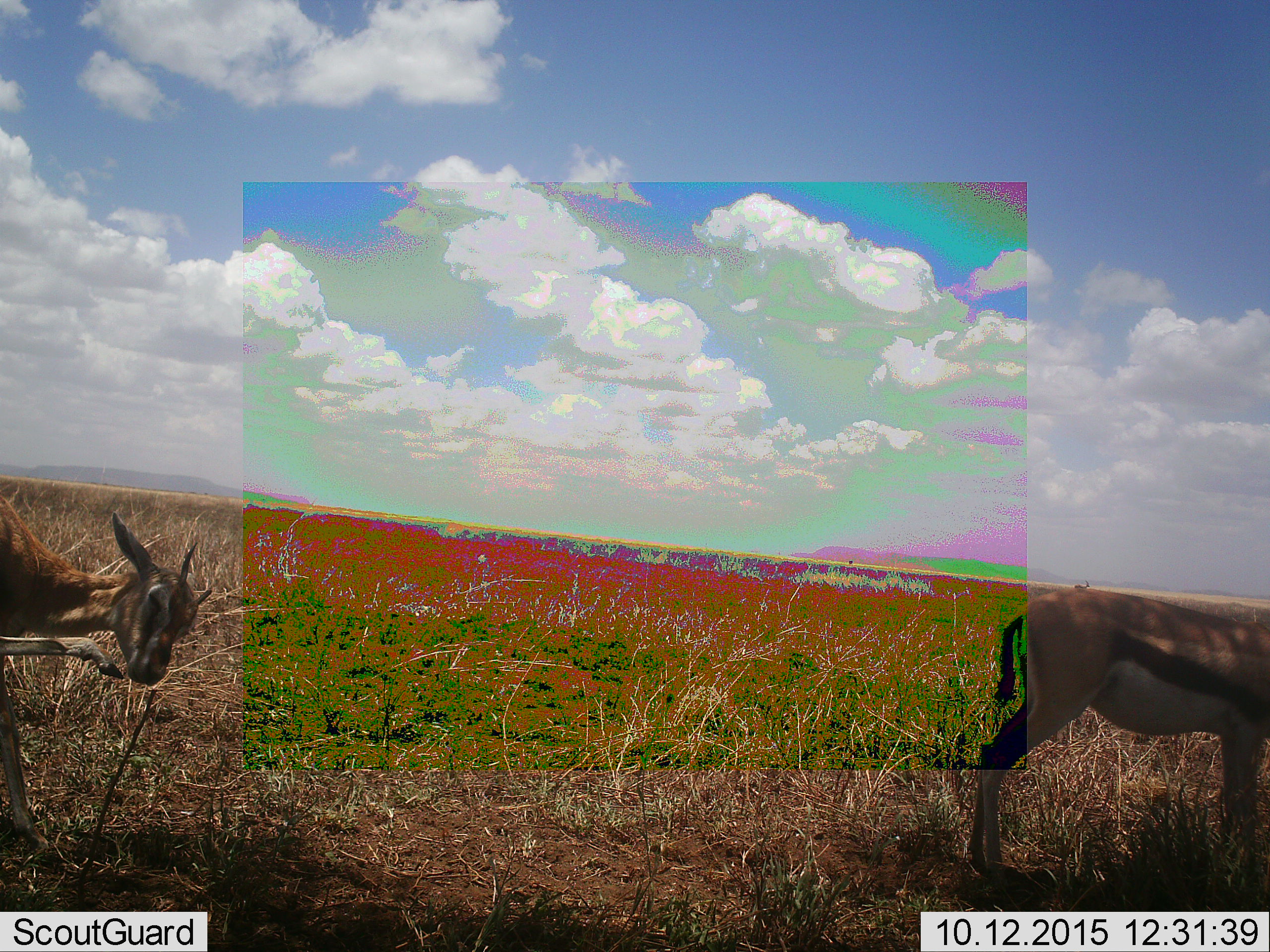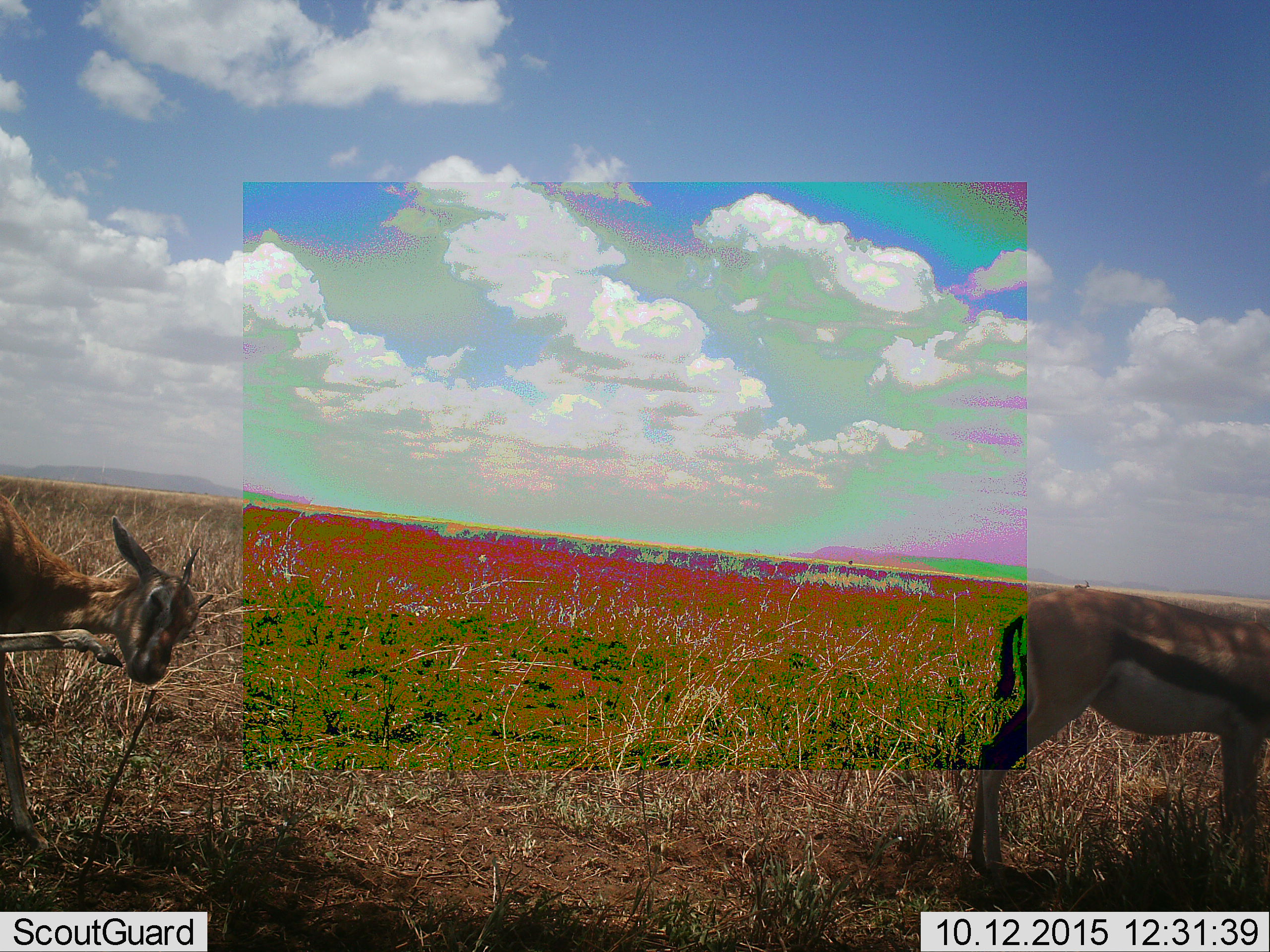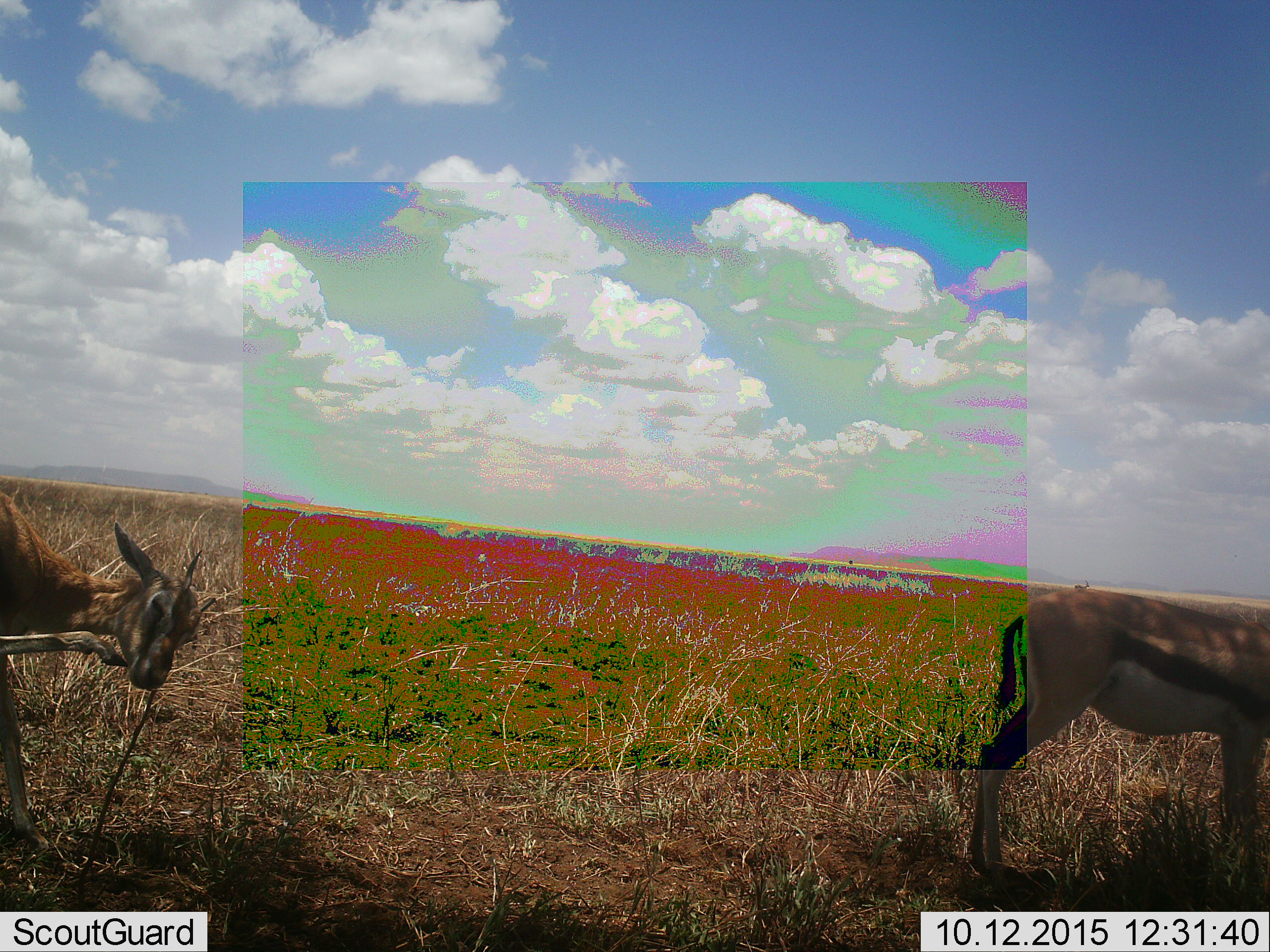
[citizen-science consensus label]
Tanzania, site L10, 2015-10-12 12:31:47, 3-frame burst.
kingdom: Animalia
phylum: Chordata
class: Mammalia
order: Artiodactyla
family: Bovidae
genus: Eudorcas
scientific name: Eudorcas thomsonii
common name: thomson's gazelle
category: gazellethomsons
Gazellethomsons (thomson's gazelle) (Eudorcas thomsonii), count 2. Behavior (volunteer vote fractions): standing 88%, resting 0%, moving 12%, interacting 0%. Young present (vote fraction): 0%. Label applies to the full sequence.